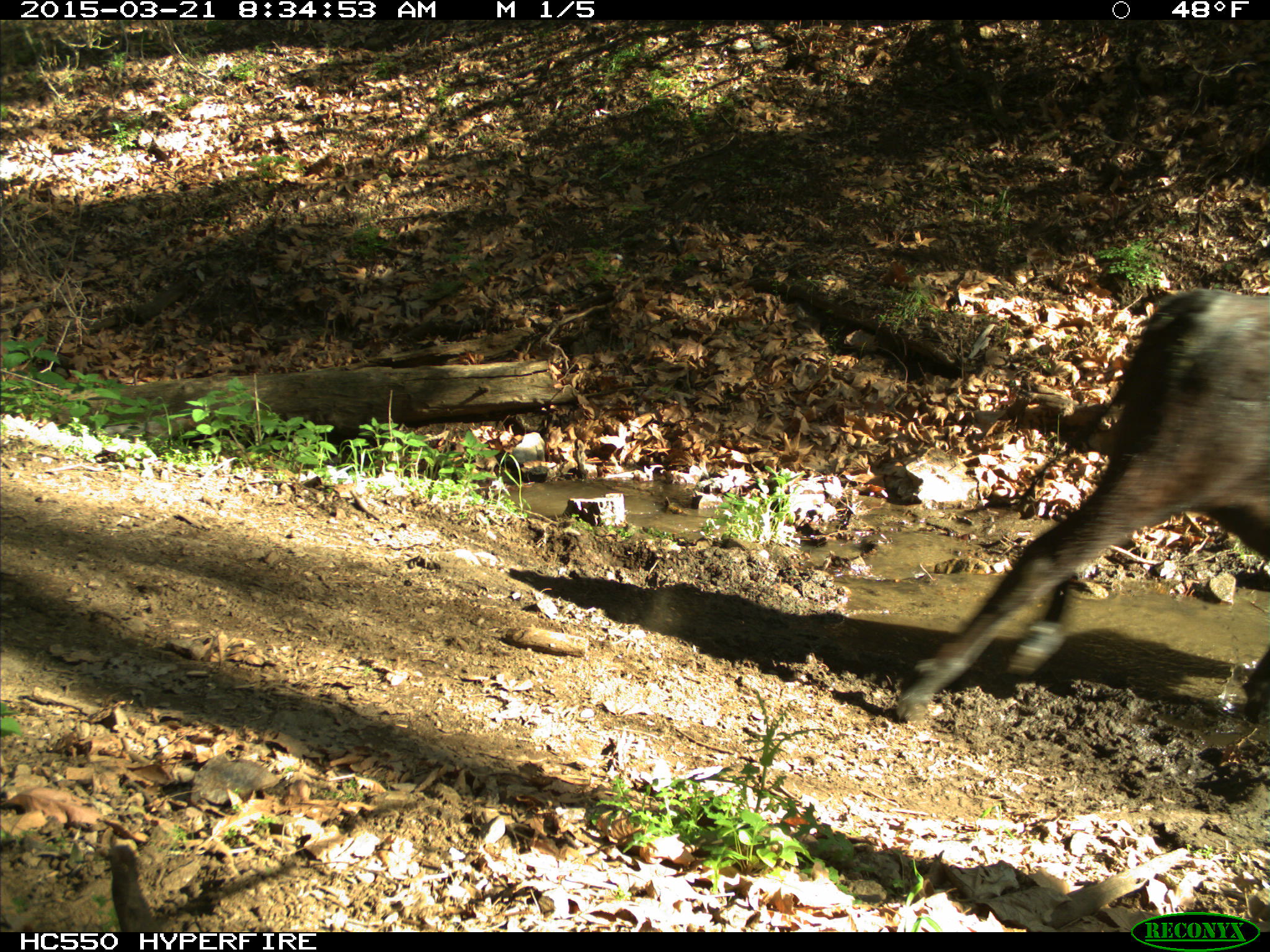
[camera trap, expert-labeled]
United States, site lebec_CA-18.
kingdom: Animalia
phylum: Chordata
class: Mammalia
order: Artiodactyla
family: Bovidae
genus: Bos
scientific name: Bos taurus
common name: domestic cow